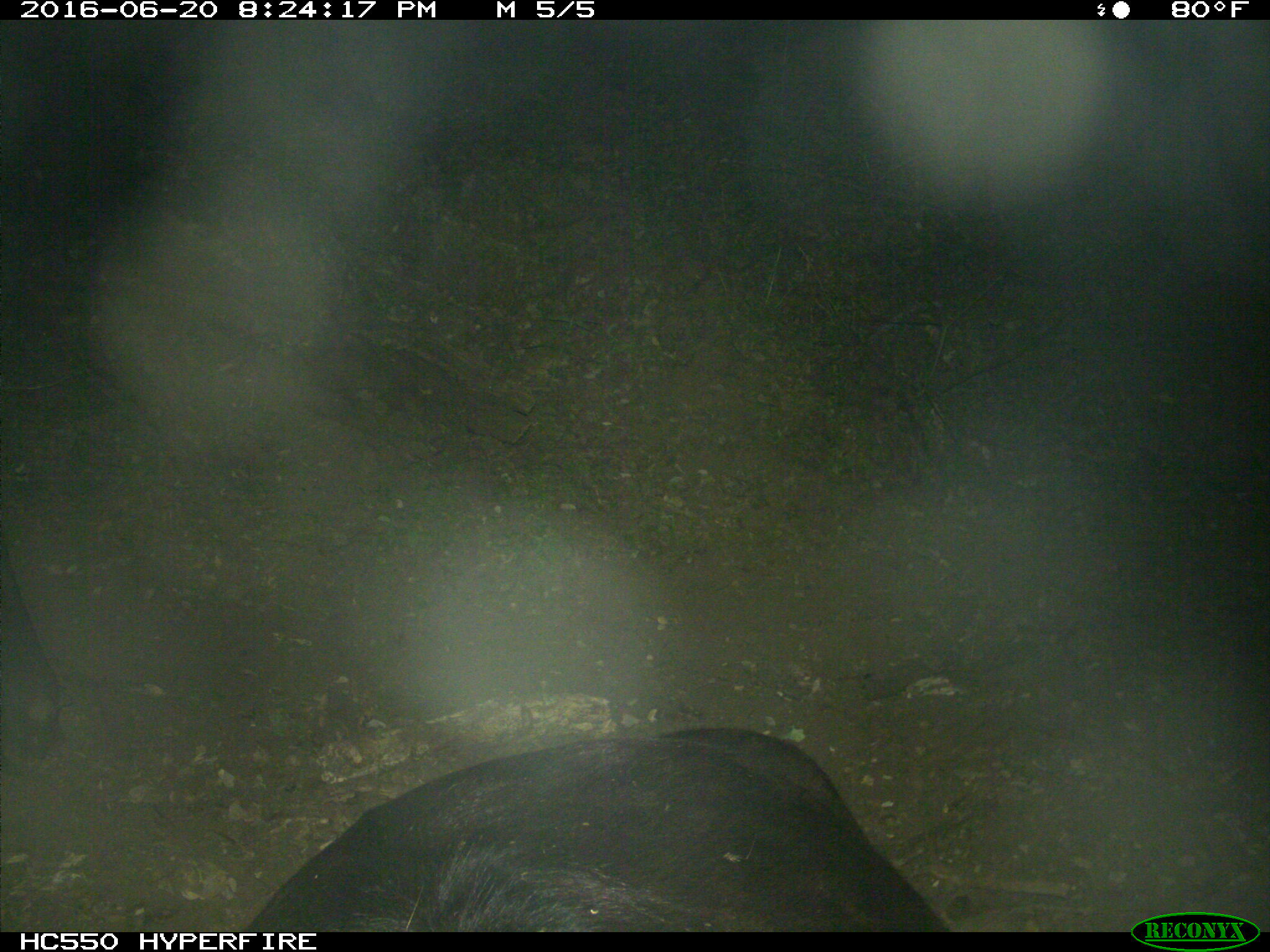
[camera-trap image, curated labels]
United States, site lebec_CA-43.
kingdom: Animalia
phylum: Chordata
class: Mammalia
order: Artiodactyla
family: Bovidae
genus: Bos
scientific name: Bos taurus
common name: domestic cow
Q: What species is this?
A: Bos taurus (domestic cow).